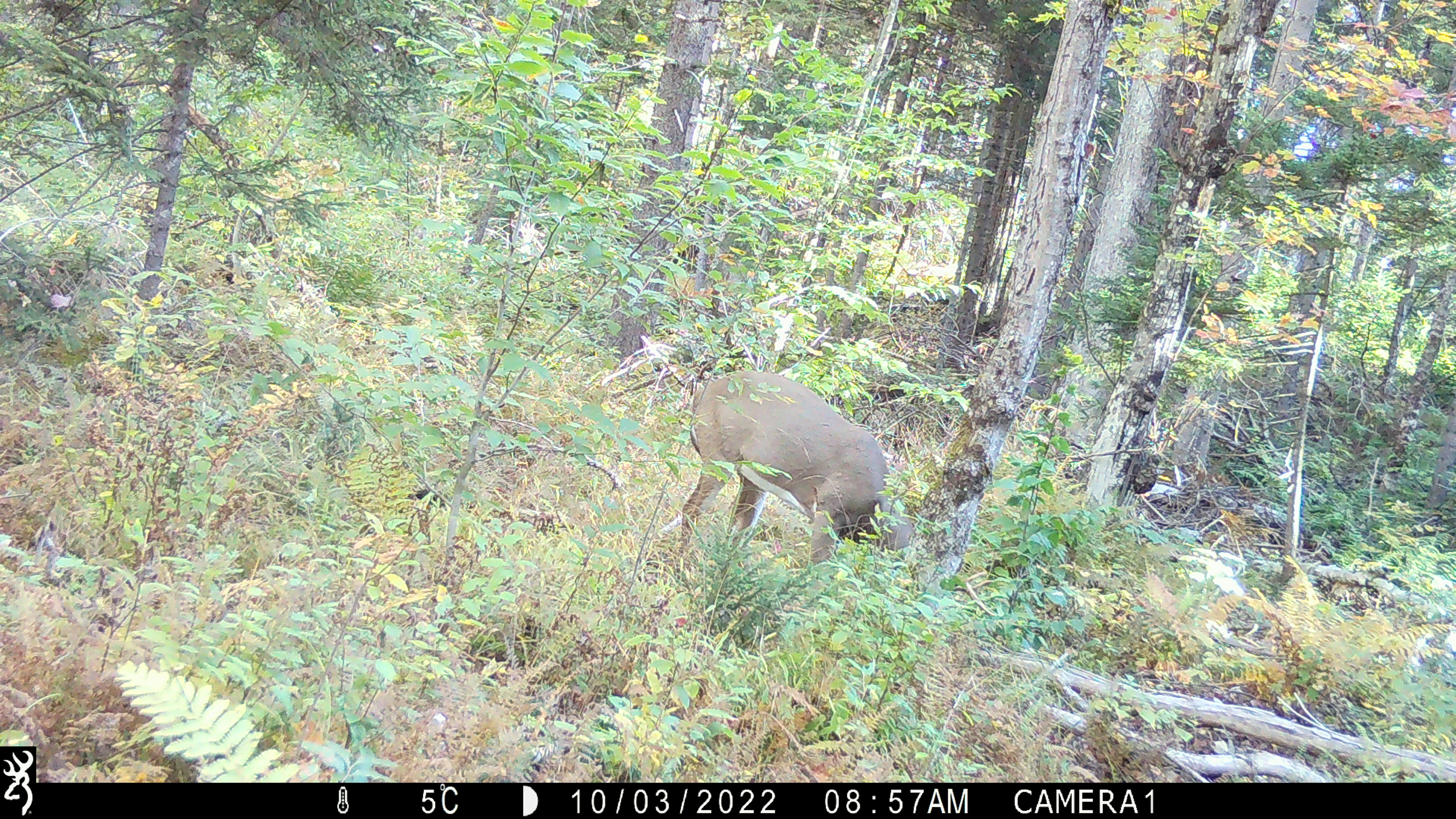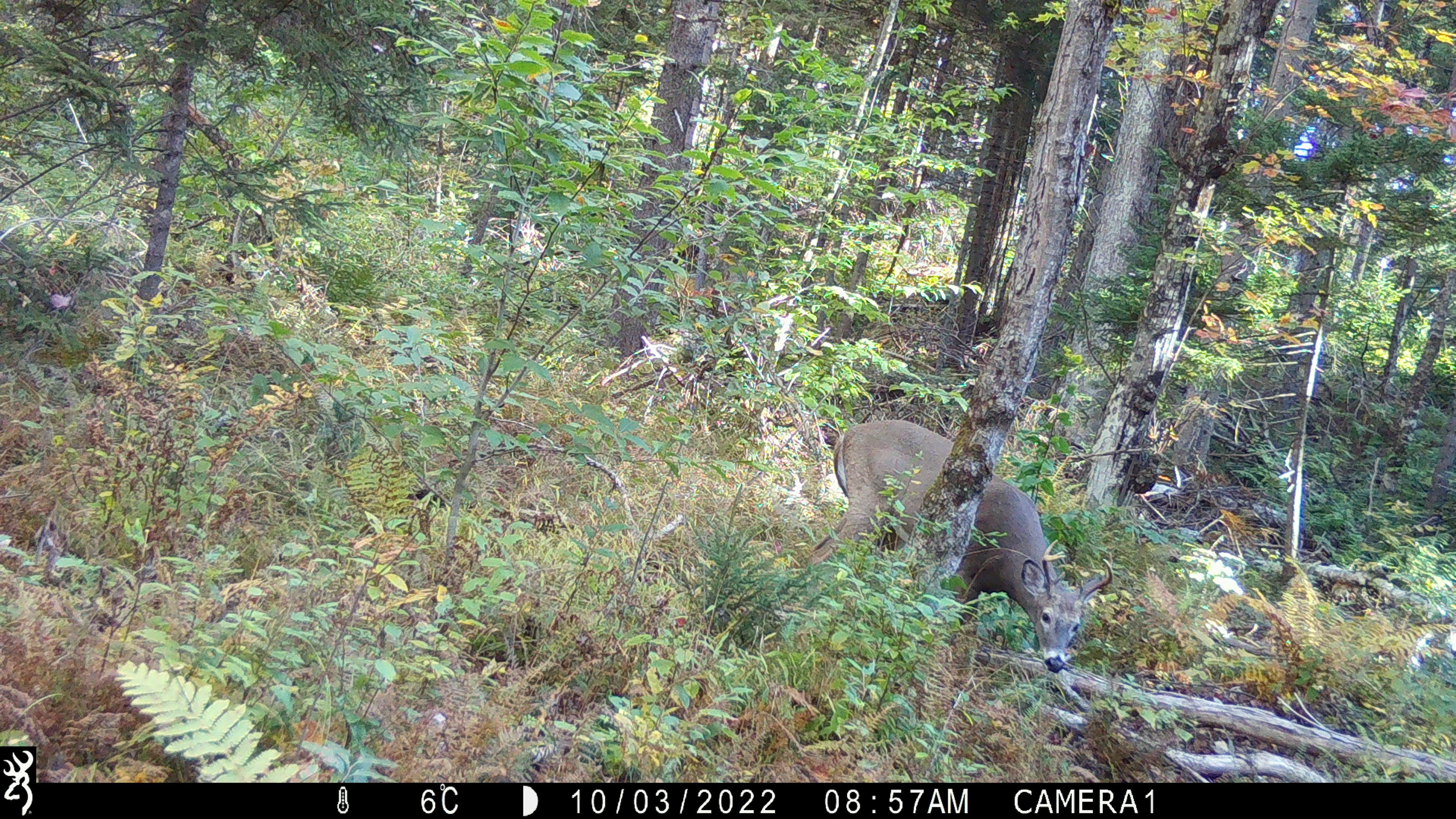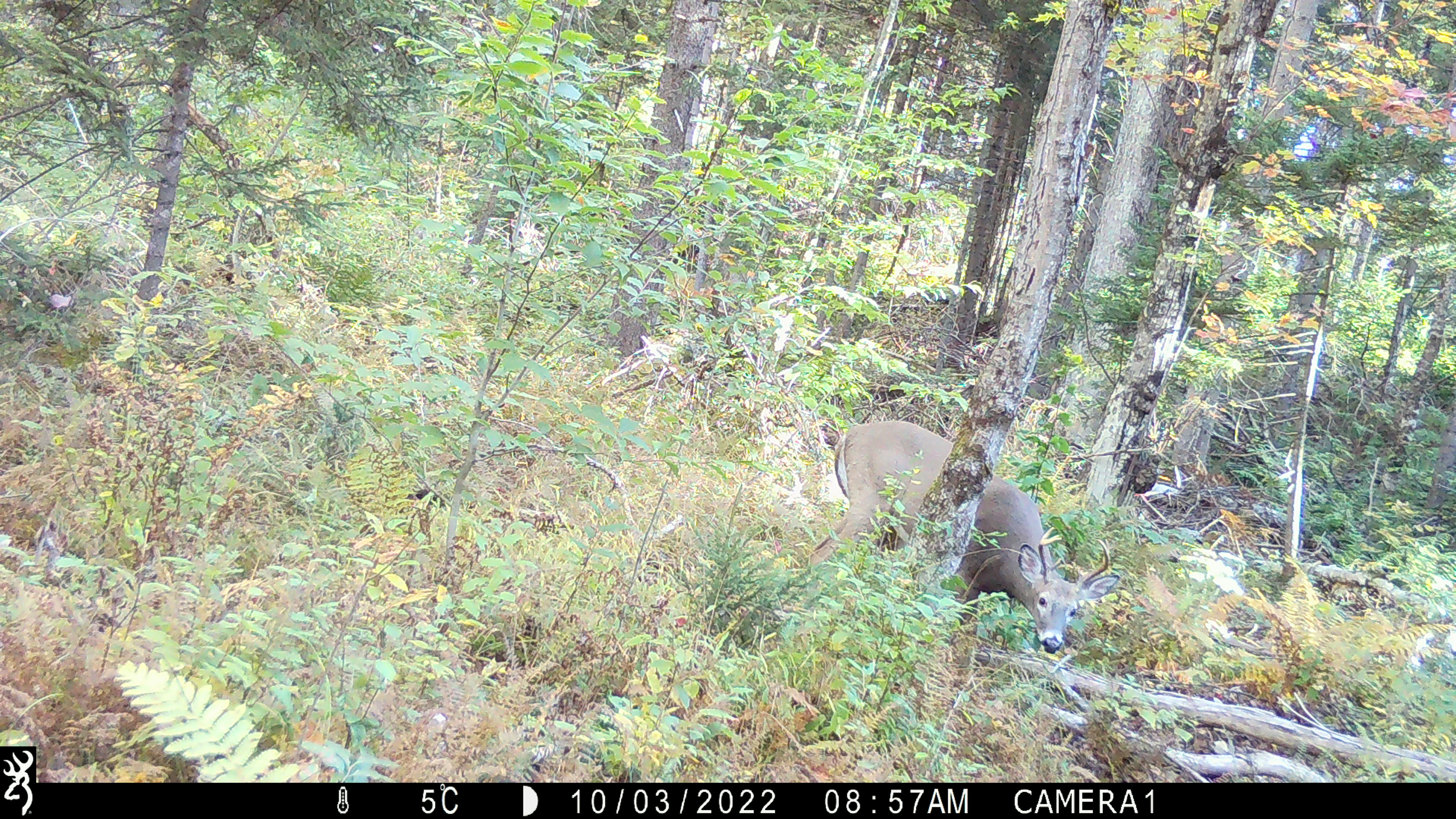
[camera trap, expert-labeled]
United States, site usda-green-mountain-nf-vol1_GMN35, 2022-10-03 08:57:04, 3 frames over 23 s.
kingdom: Animalia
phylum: Chordata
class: Mammalia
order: Artiodactyla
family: Cervidae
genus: Odocoileus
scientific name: Odocoileus virginianus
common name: white-tailed deer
White-tailed deer (Odocoileus virginianus).